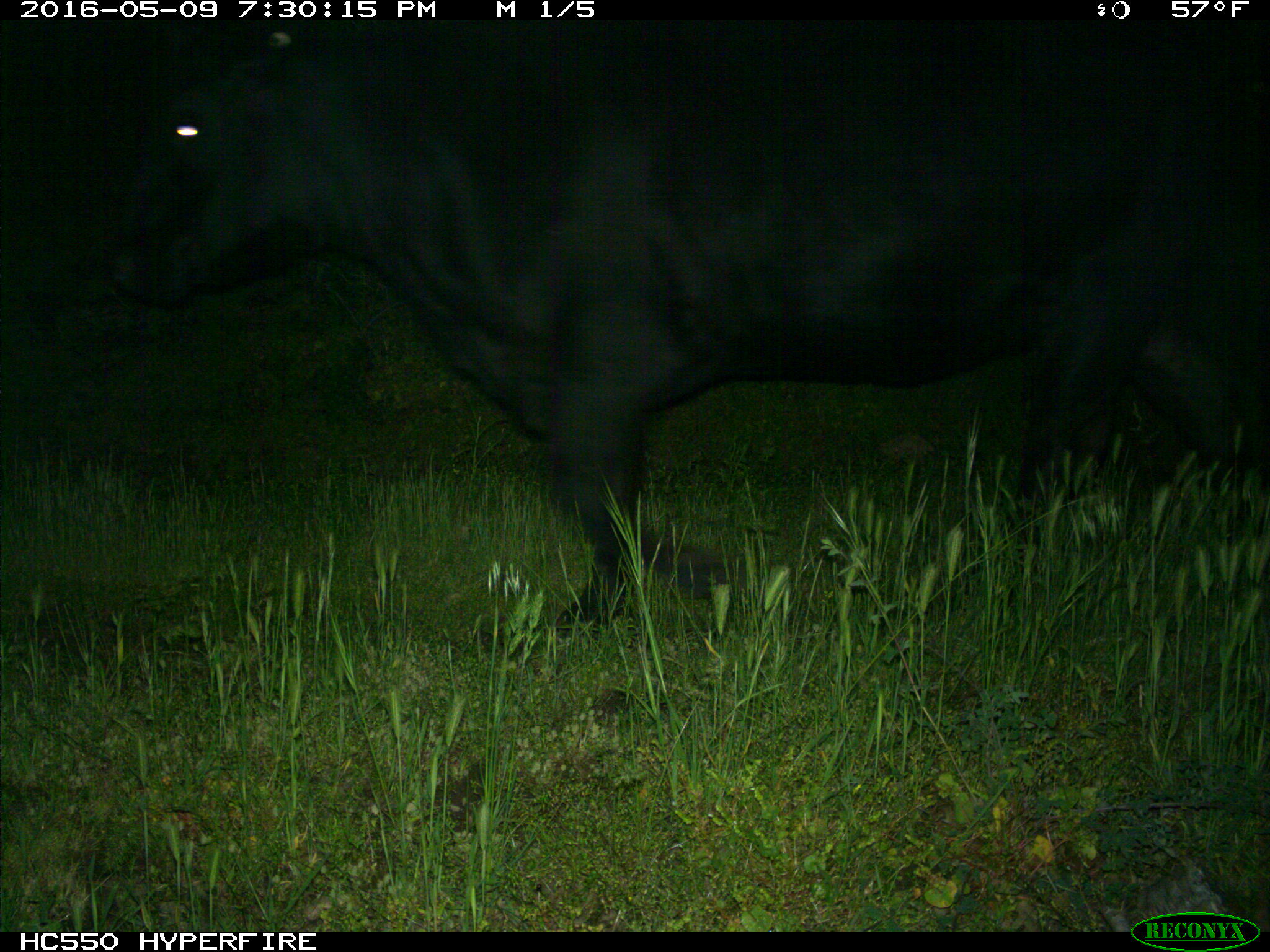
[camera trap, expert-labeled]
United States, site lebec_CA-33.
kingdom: Animalia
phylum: Chordata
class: Mammalia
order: Artiodactyla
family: Bovidae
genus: Bos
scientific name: Bos taurus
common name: domestic cow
Bos taurus (domestic cow).